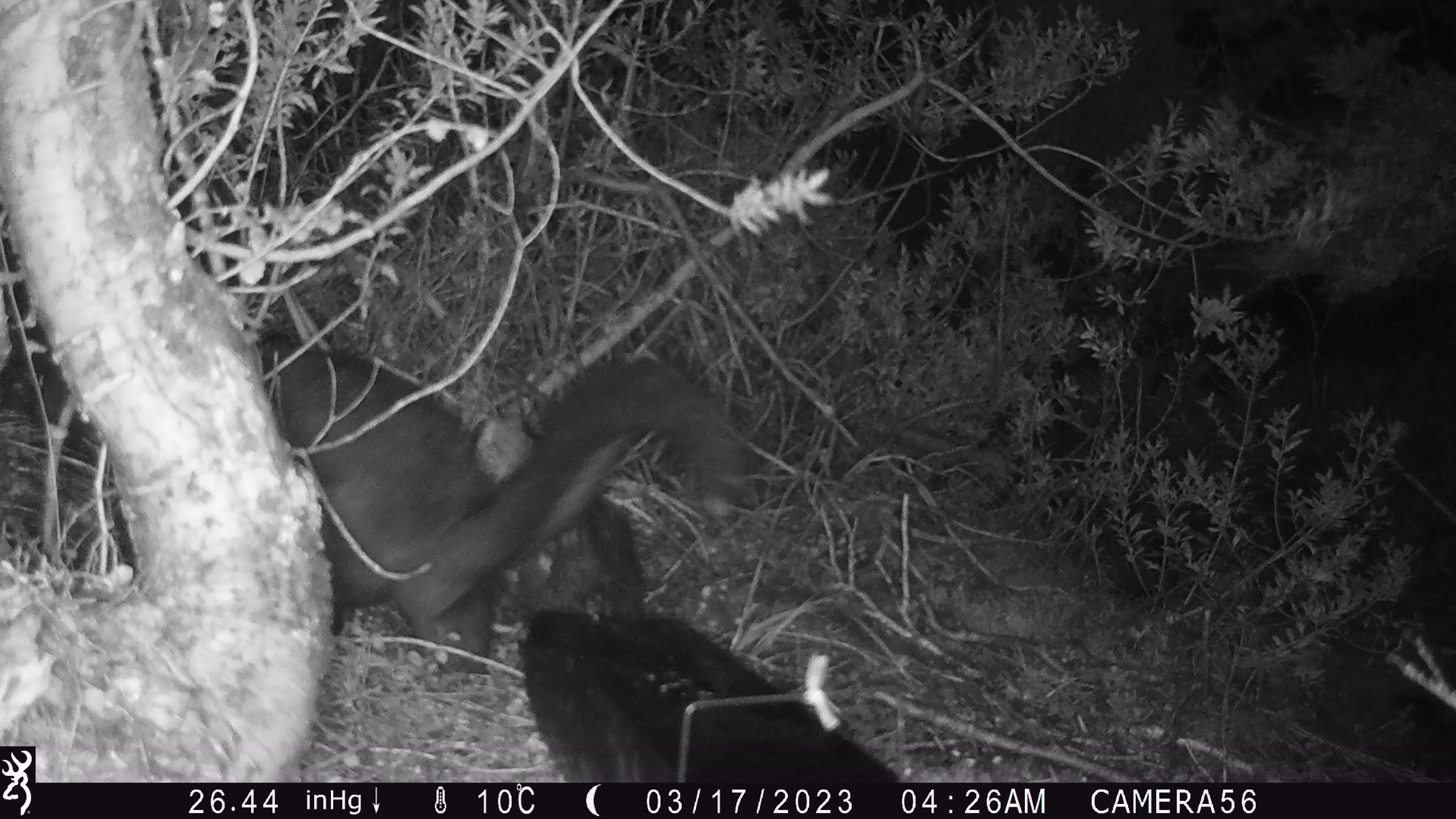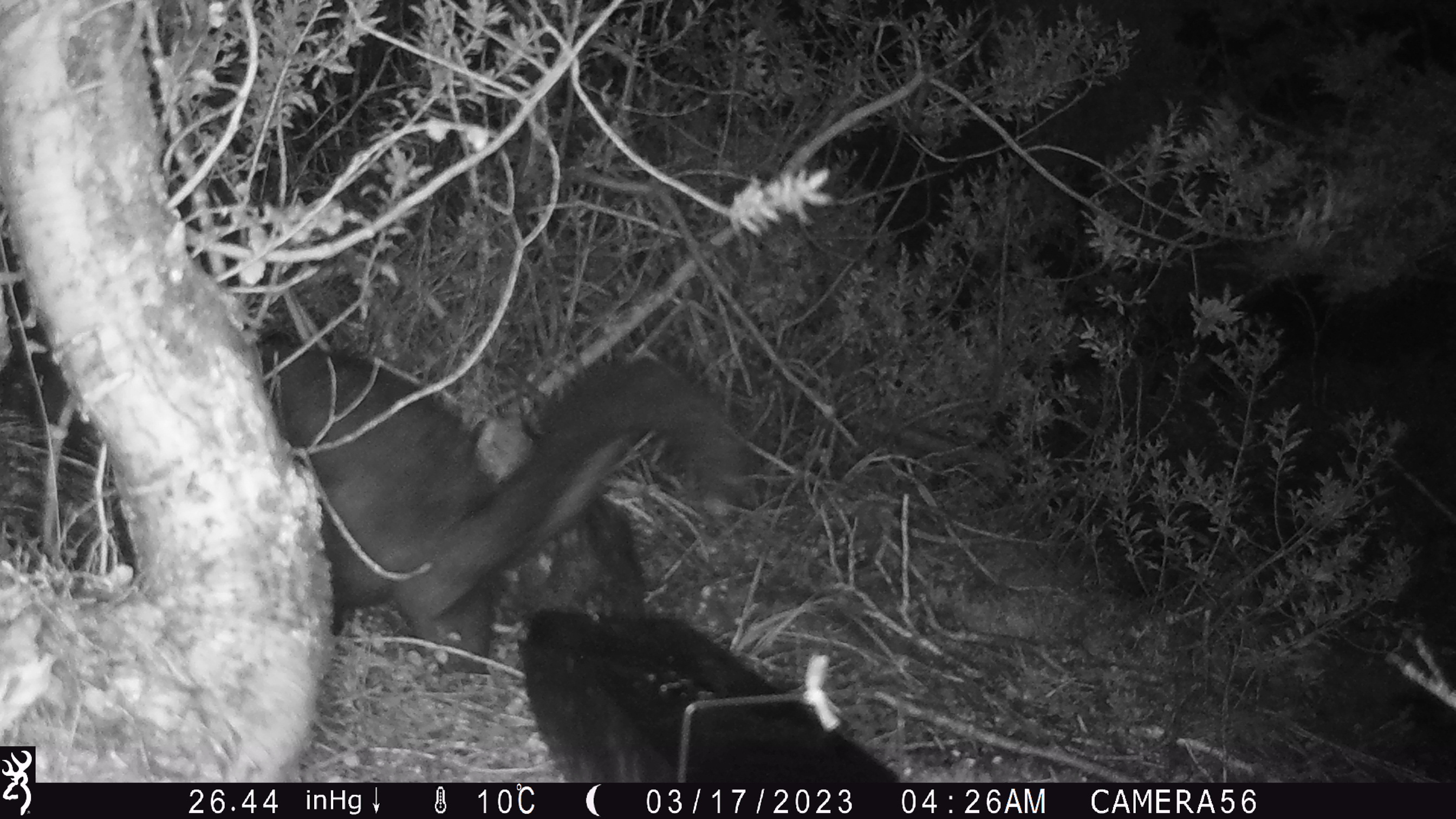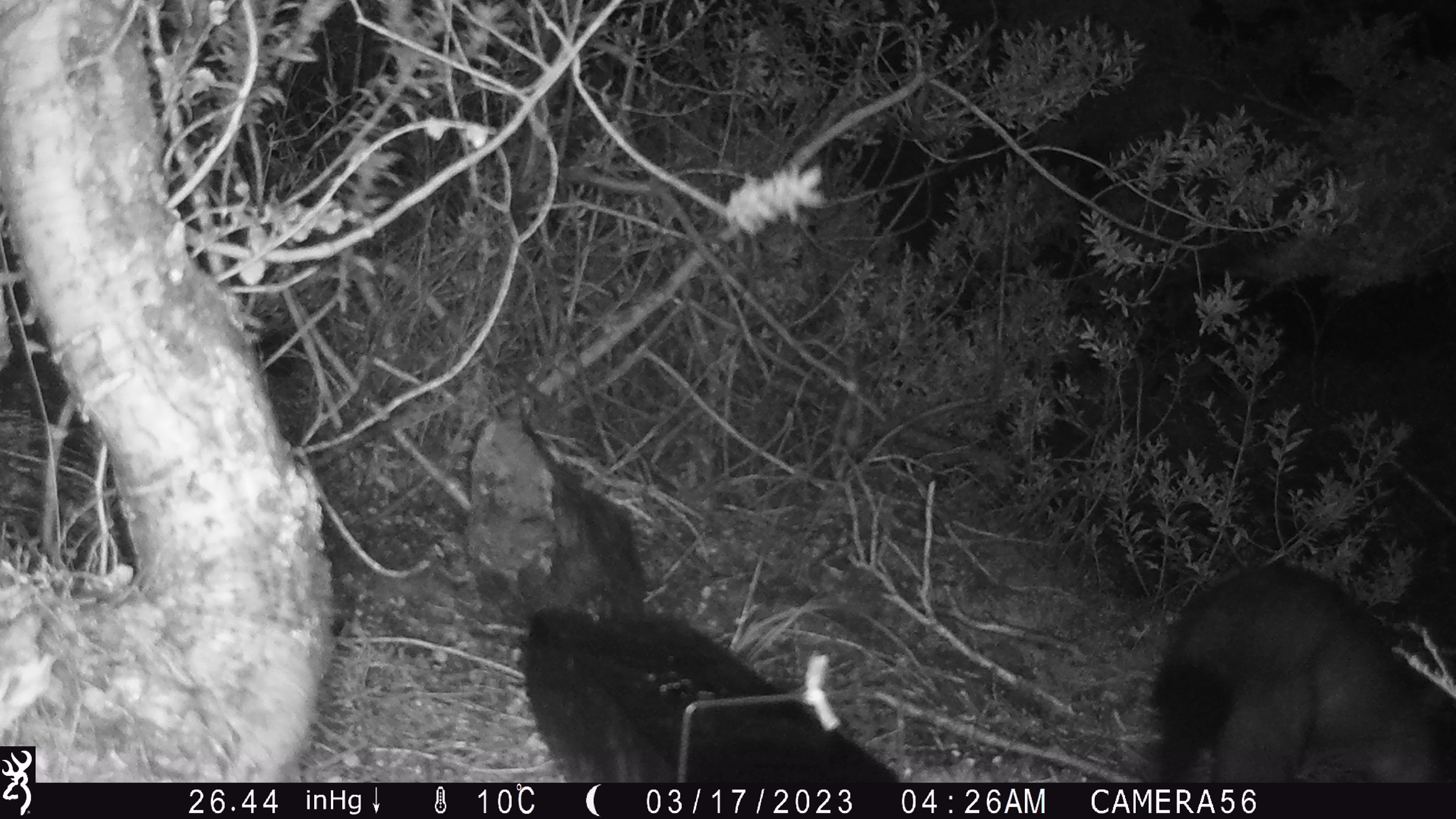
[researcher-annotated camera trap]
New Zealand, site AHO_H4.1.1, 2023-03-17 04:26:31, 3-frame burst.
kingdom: Animalia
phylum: Chordata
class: Mammalia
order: Diprotodontia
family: Phalangeridae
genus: Trichosurus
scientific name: Trichosurus vulpecula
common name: common brushtail possum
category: possum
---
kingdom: Animalia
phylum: Chordata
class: Mammalia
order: Carnivora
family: Mustelidae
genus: Mustela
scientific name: Mustela erminea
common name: stoat